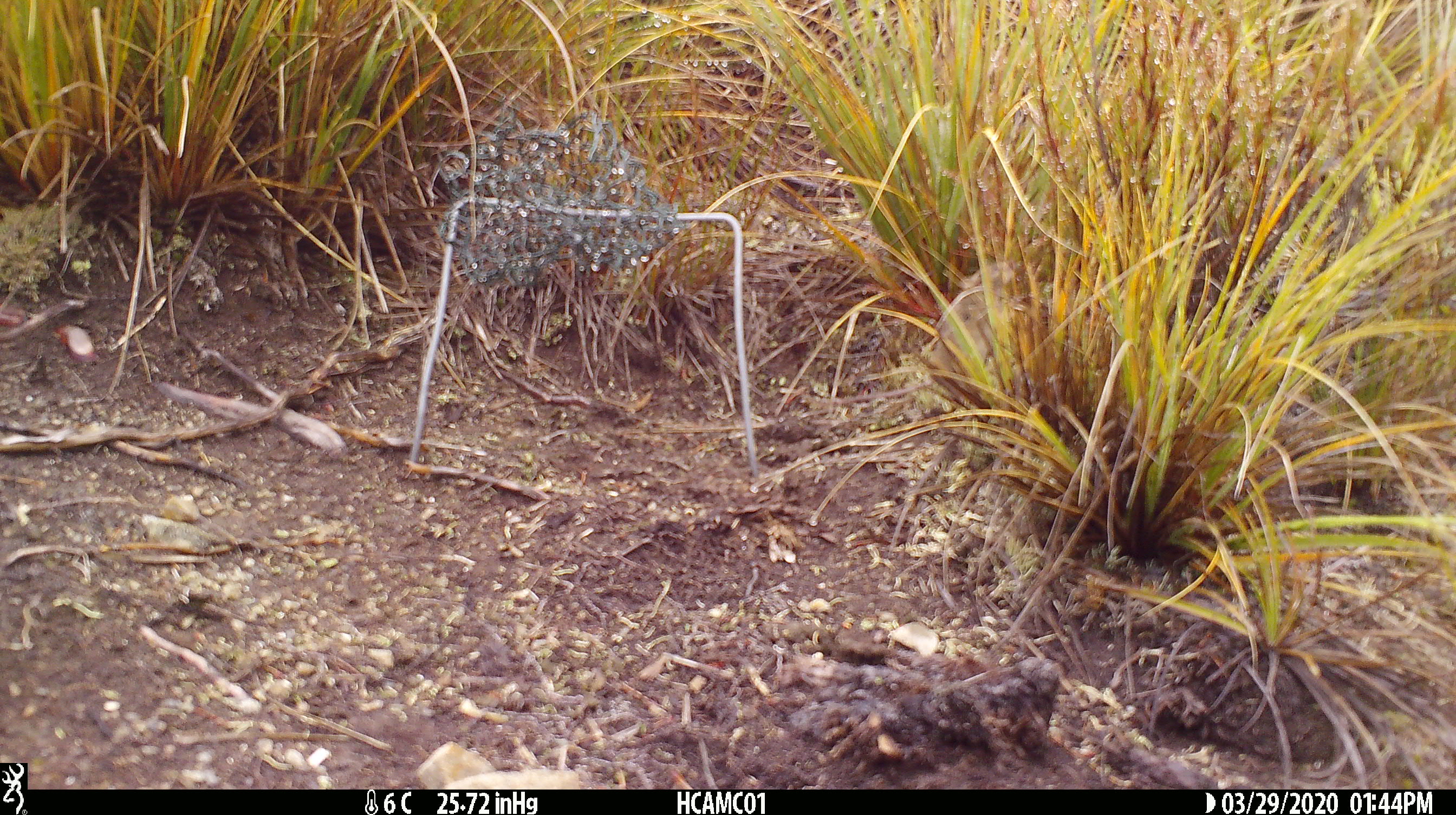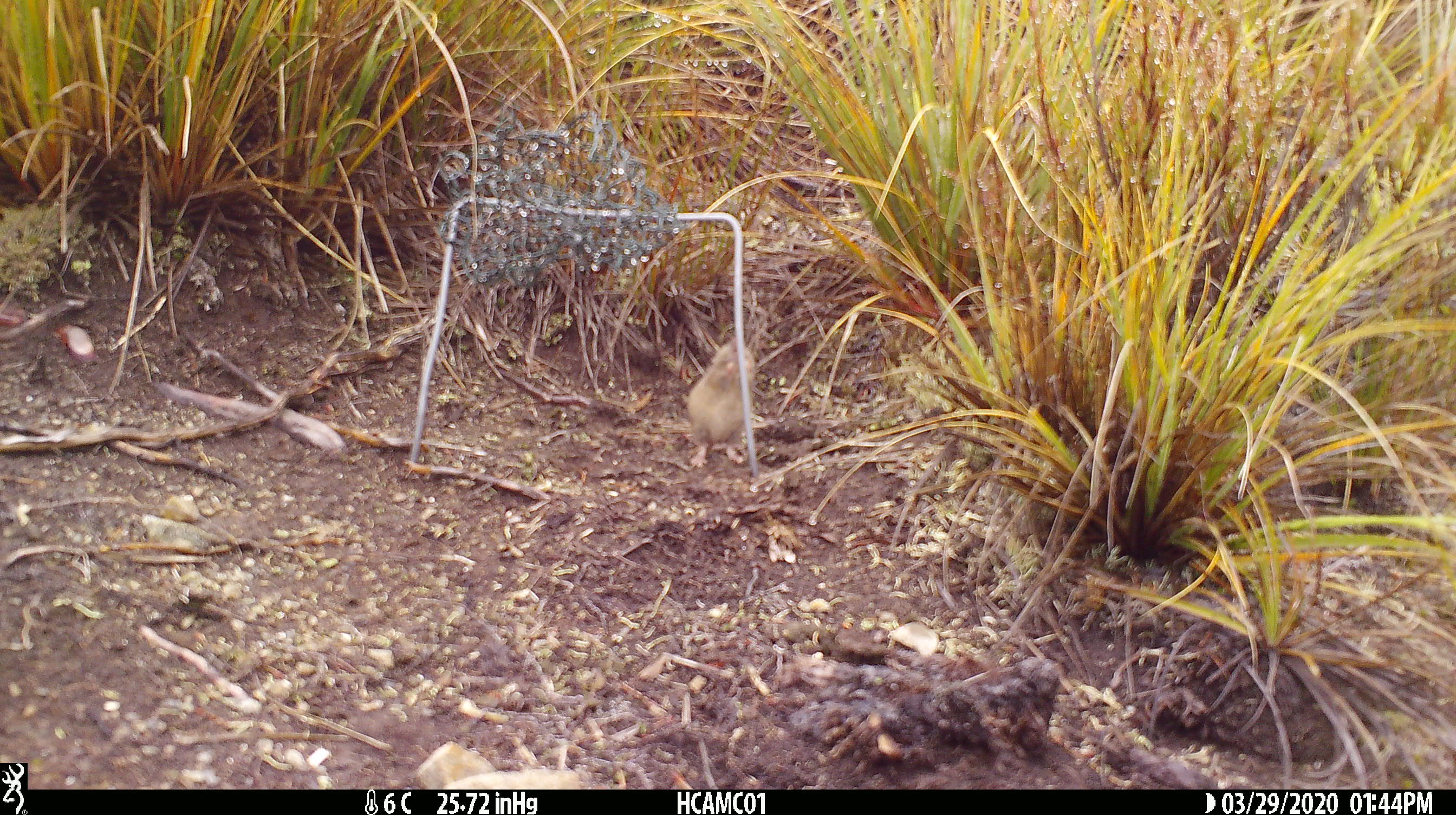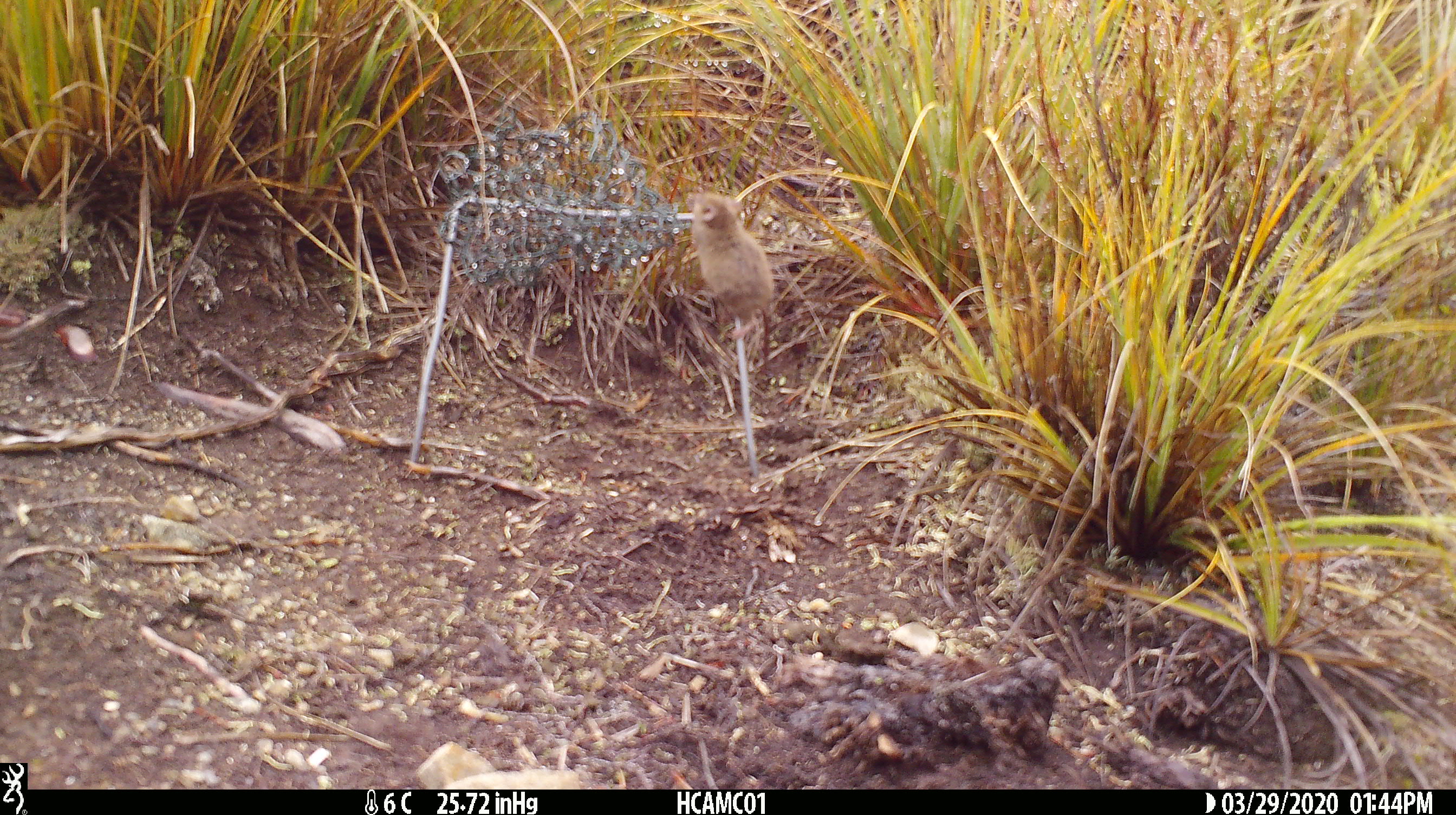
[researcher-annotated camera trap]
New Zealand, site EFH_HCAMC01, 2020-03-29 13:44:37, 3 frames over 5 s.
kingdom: Animalia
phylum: Chordata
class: Mammalia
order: Rodentia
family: Muridae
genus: Mus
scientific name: Mus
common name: mouse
Mouse (Mus).